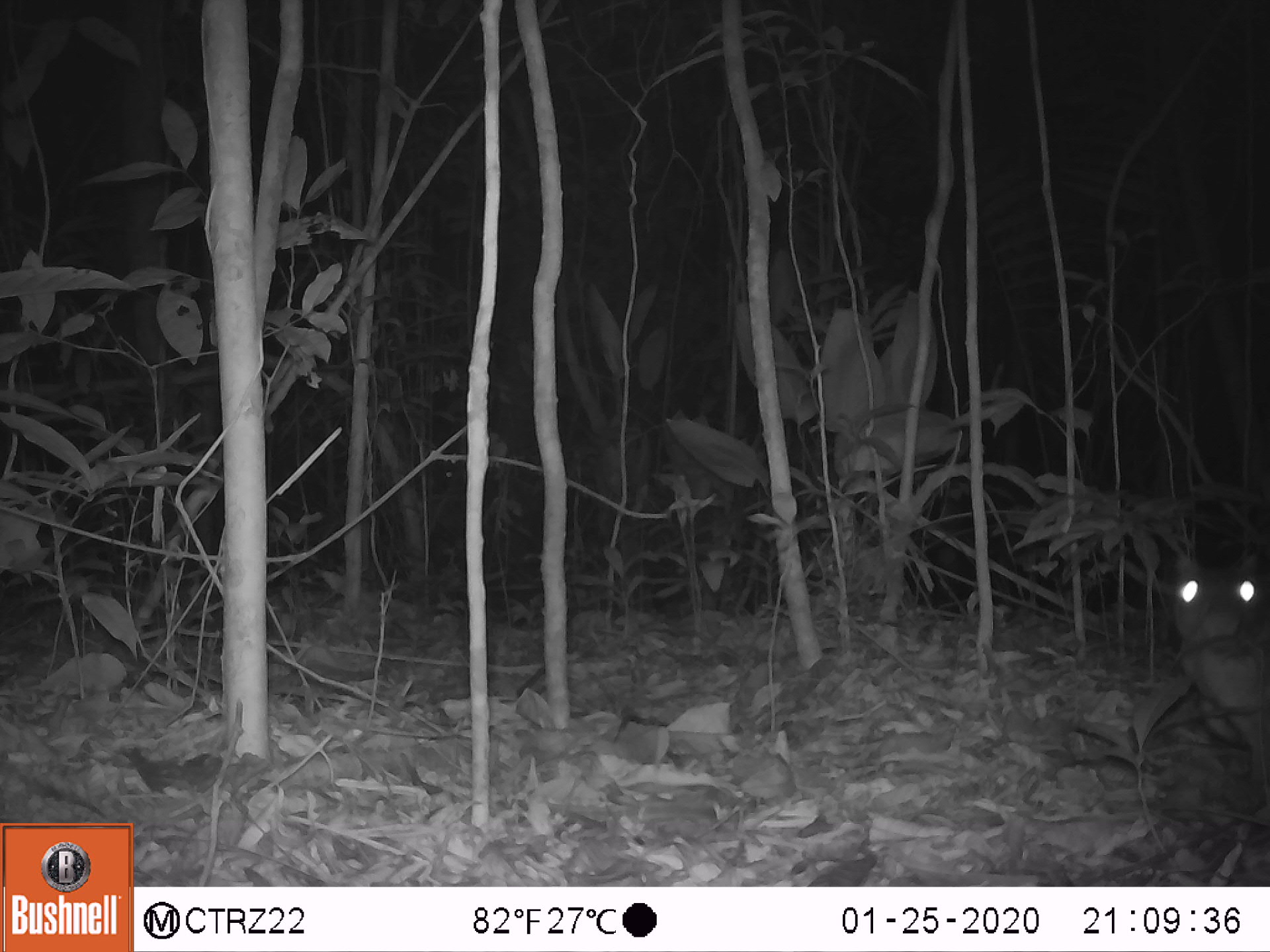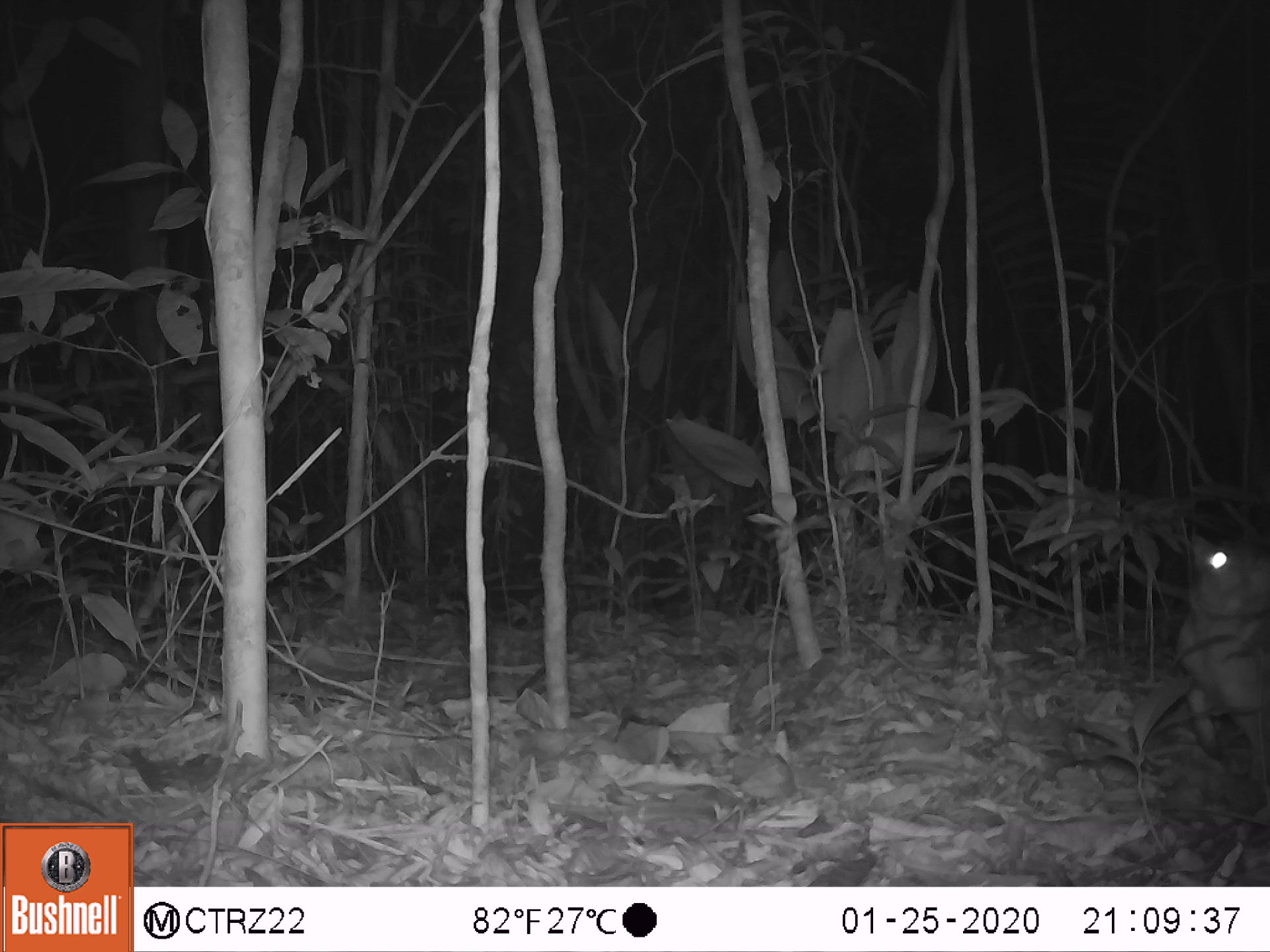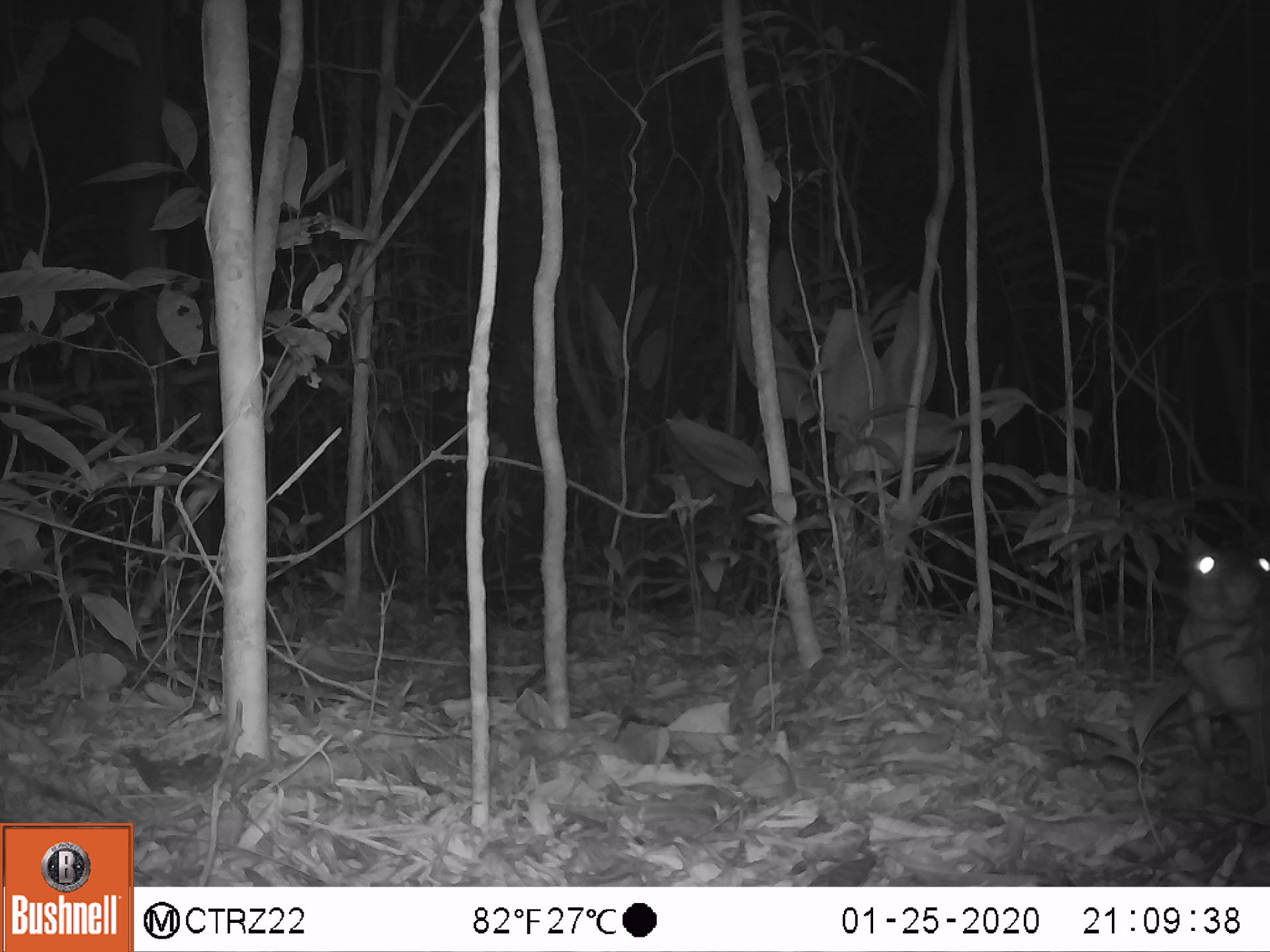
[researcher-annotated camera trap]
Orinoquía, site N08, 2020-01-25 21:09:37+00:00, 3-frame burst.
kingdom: Animalia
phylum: Chordata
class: Mammalia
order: Rodentia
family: Cuniculidae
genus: Cuniculus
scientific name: Cuniculus paca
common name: spotted paca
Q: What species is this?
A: Spotted paca (Cuniculus paca).